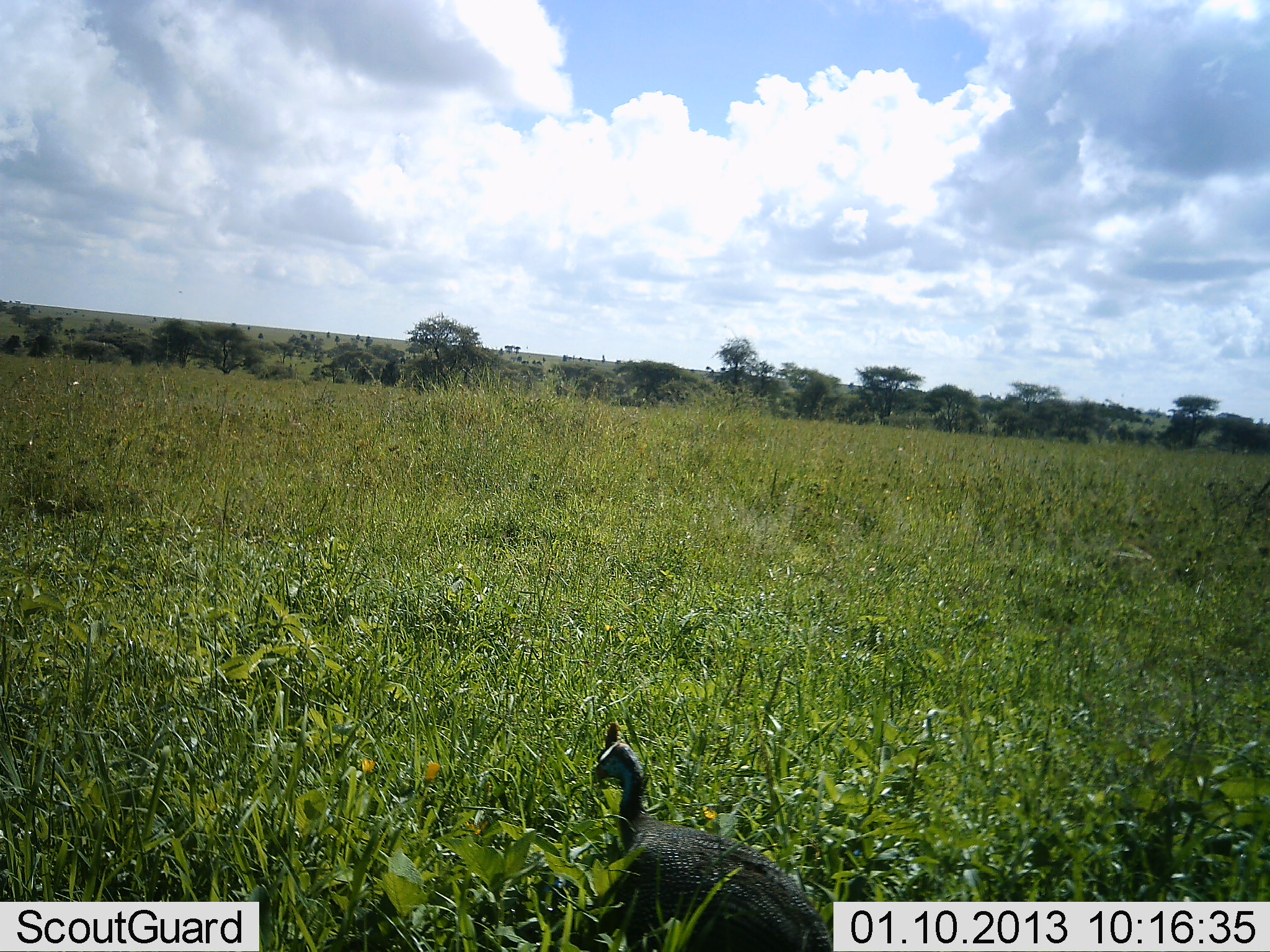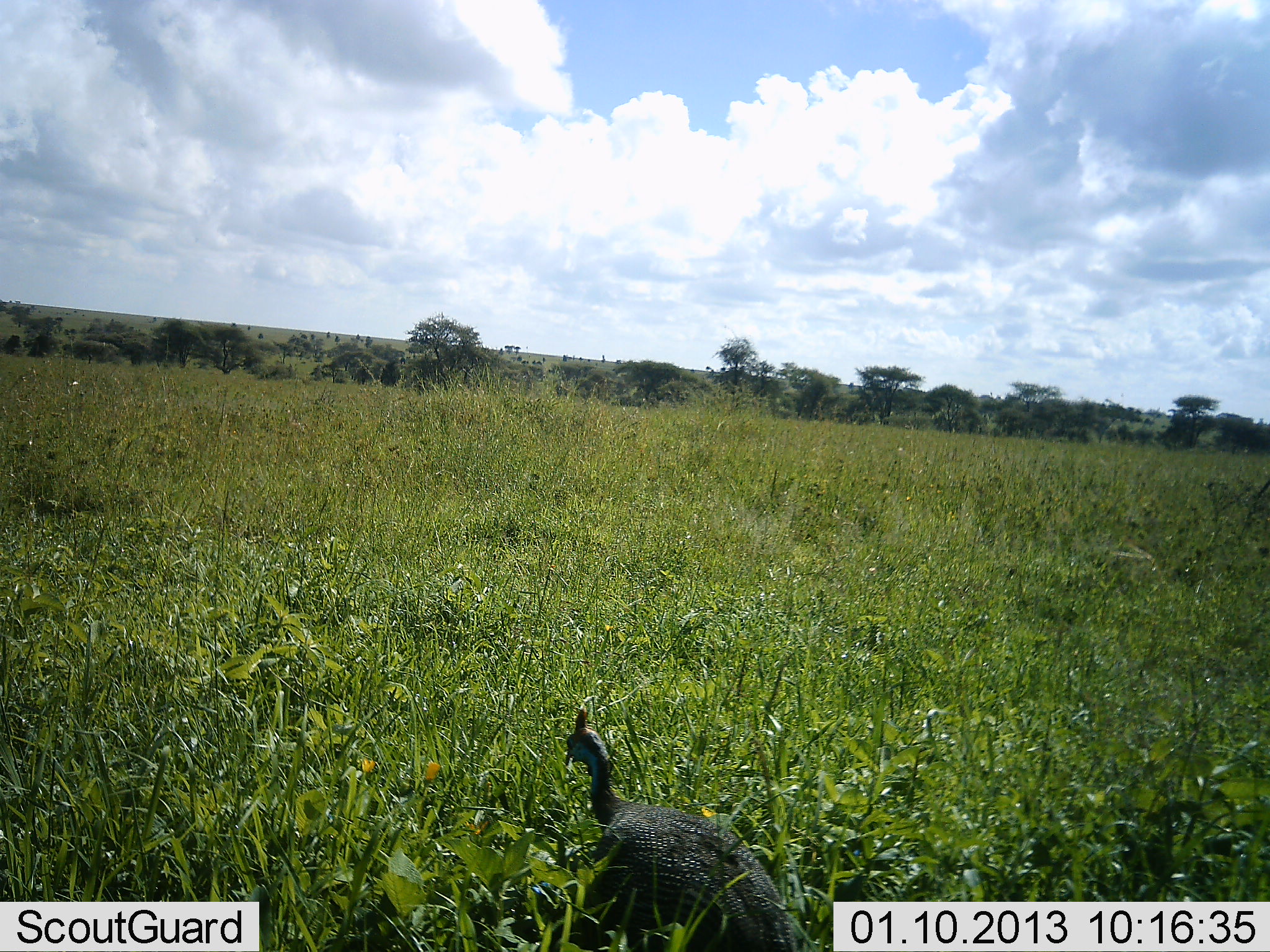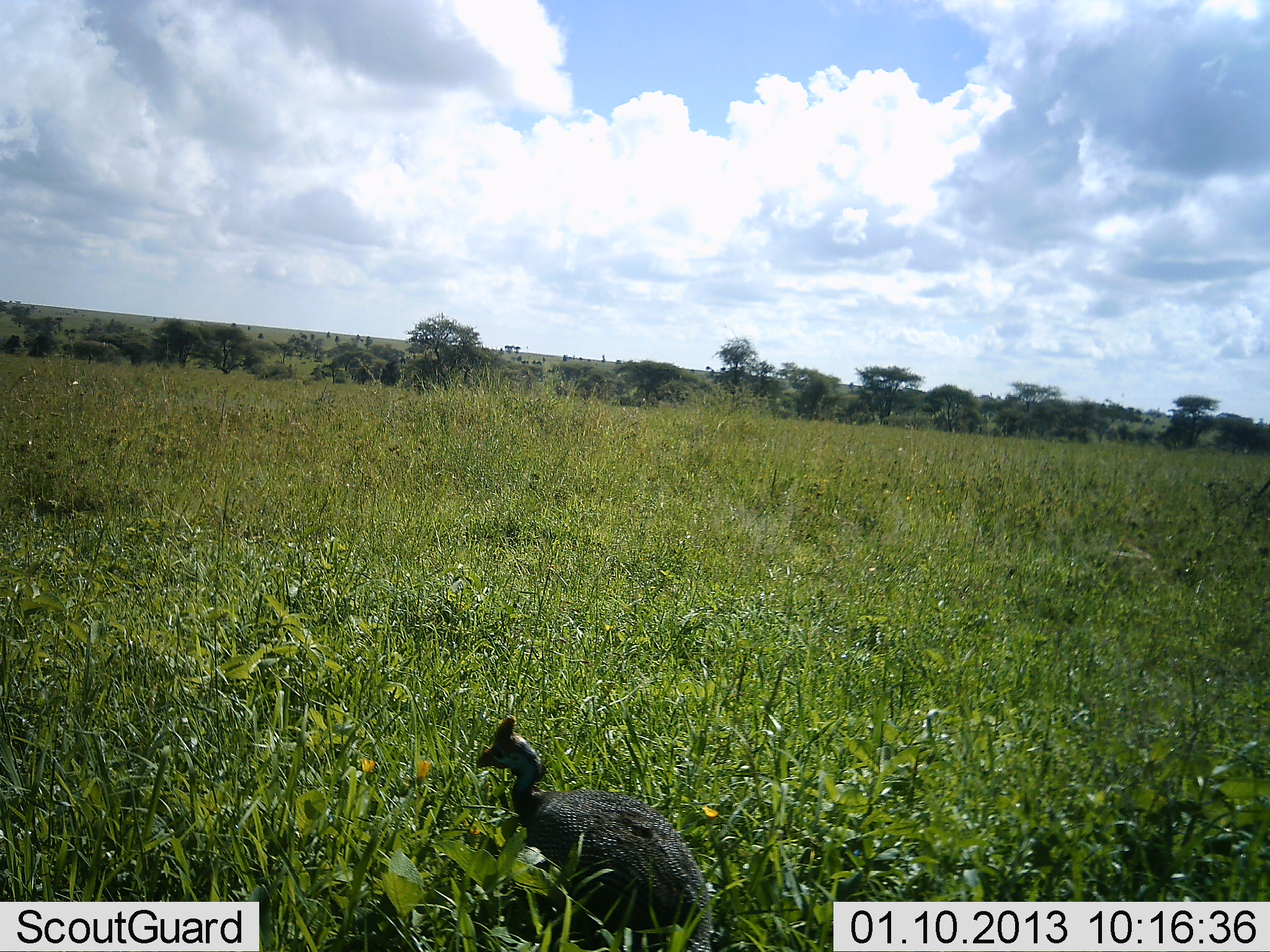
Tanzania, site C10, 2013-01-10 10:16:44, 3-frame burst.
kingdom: Animalia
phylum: Chordata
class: Aves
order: Galliformes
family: Numididae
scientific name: Numididae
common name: guinea fowl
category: guineafowl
Guineafowl (guinea fowl) (Numididae), count 1. Behavior (volunteer vote fractions): standing 9%, resting 0%, moving 91%, interacting 0%. Young present (vote fraction): 0%. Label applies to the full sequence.